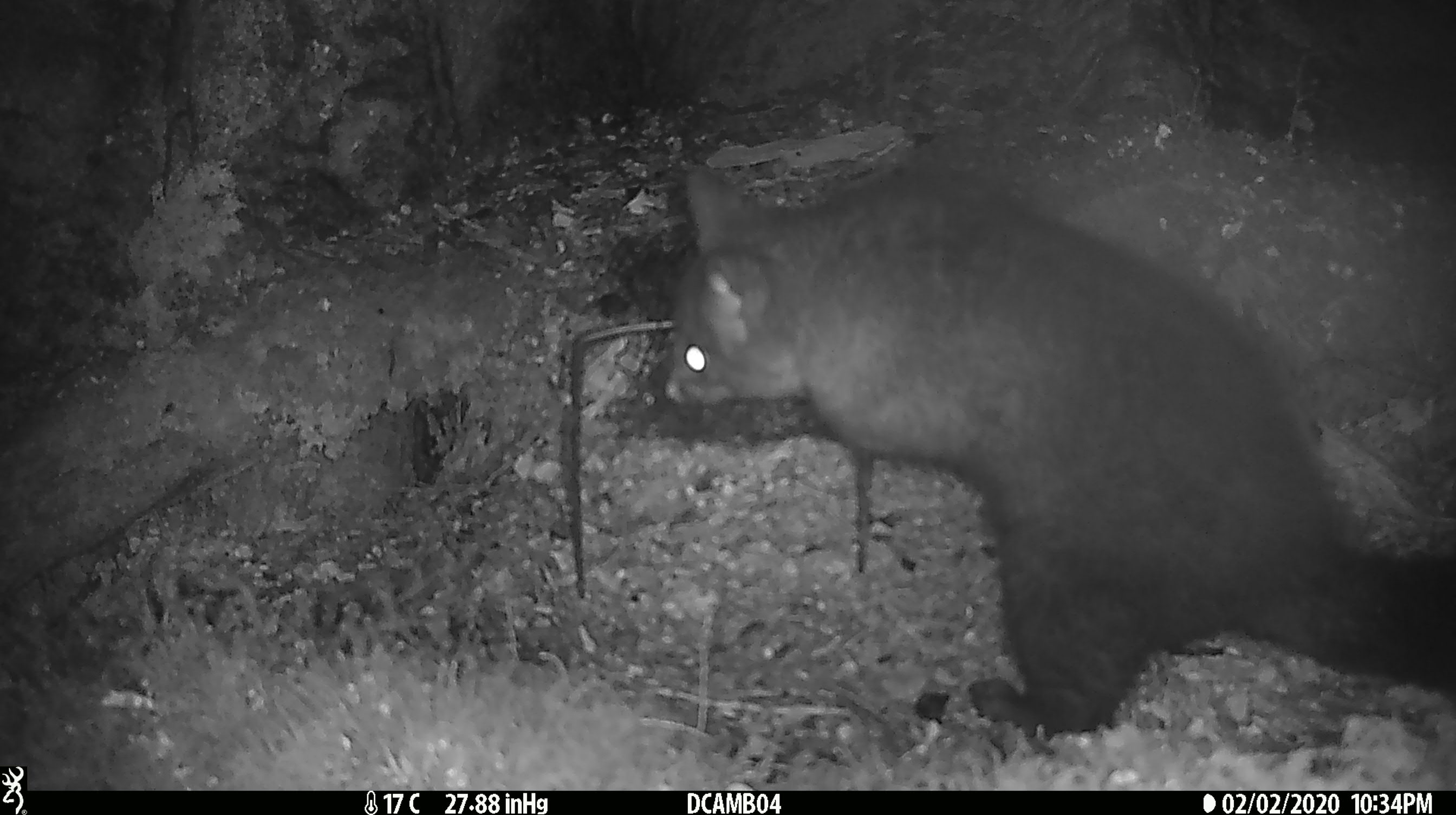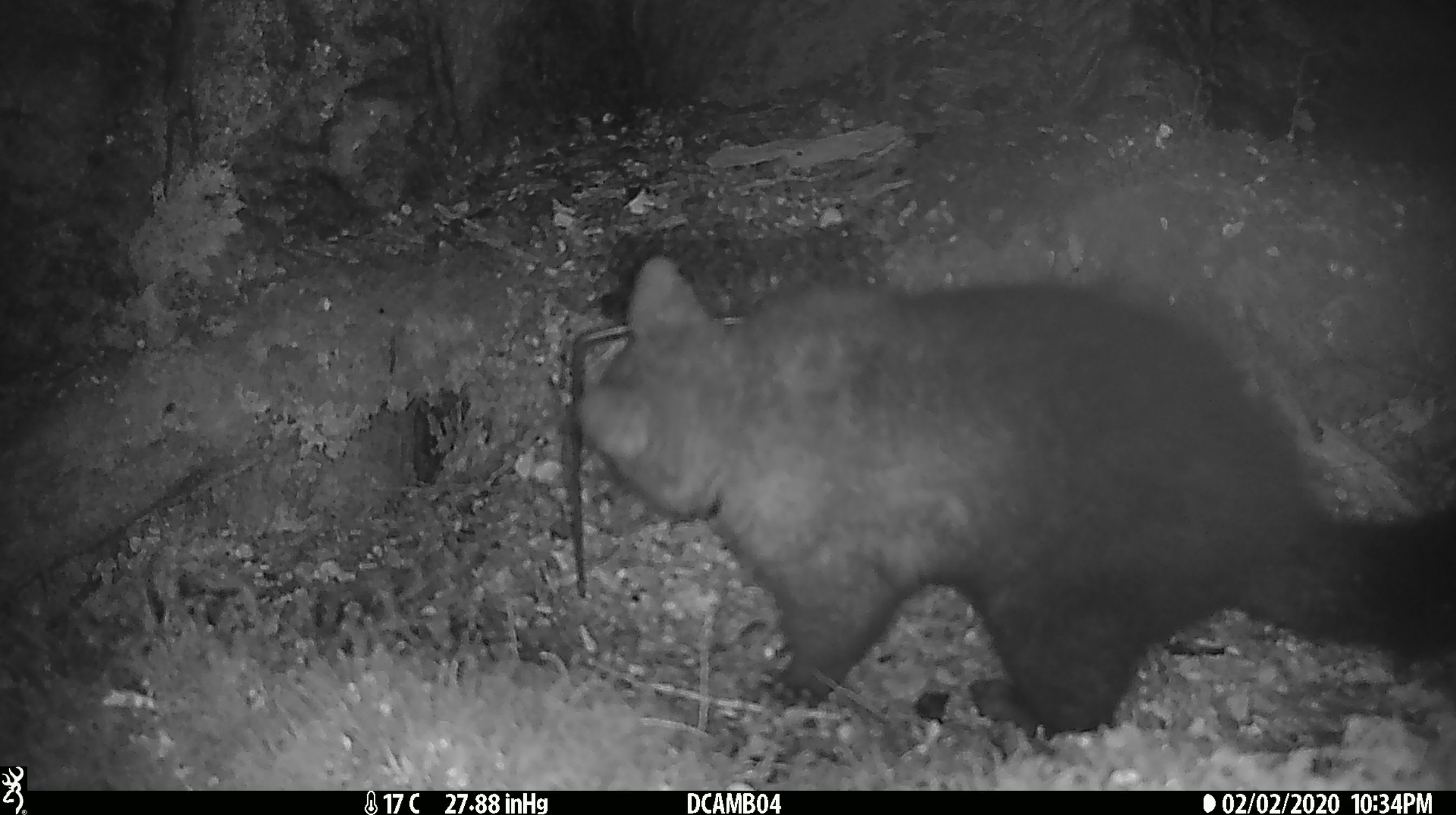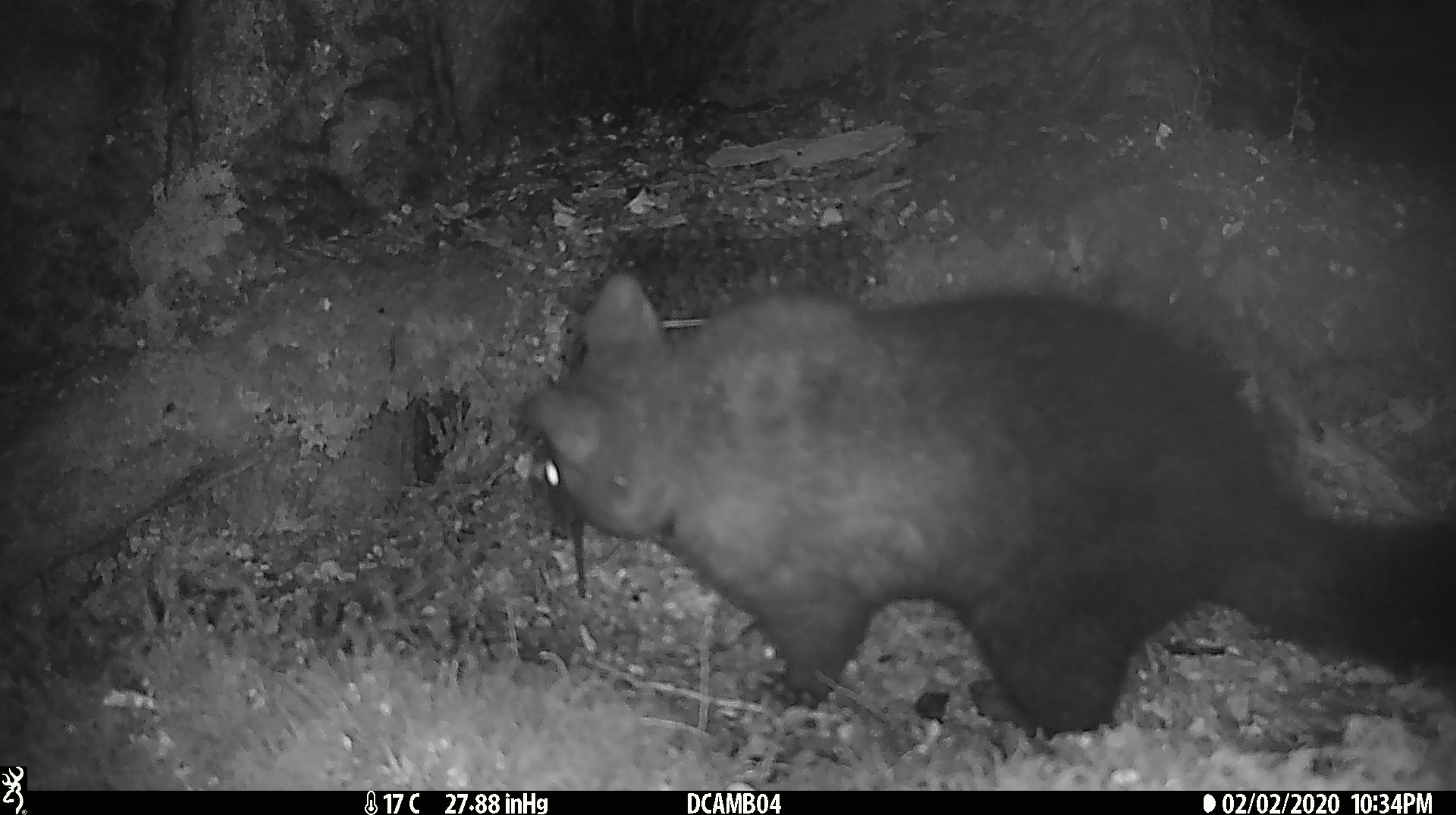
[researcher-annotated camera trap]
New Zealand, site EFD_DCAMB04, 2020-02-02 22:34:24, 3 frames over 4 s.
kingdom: Animalia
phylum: Chordata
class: Mammalia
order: Diprotodontia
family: Phalangeridae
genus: Trichosurus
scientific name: Trichosurus vulpecula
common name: common brushtail possum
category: possum